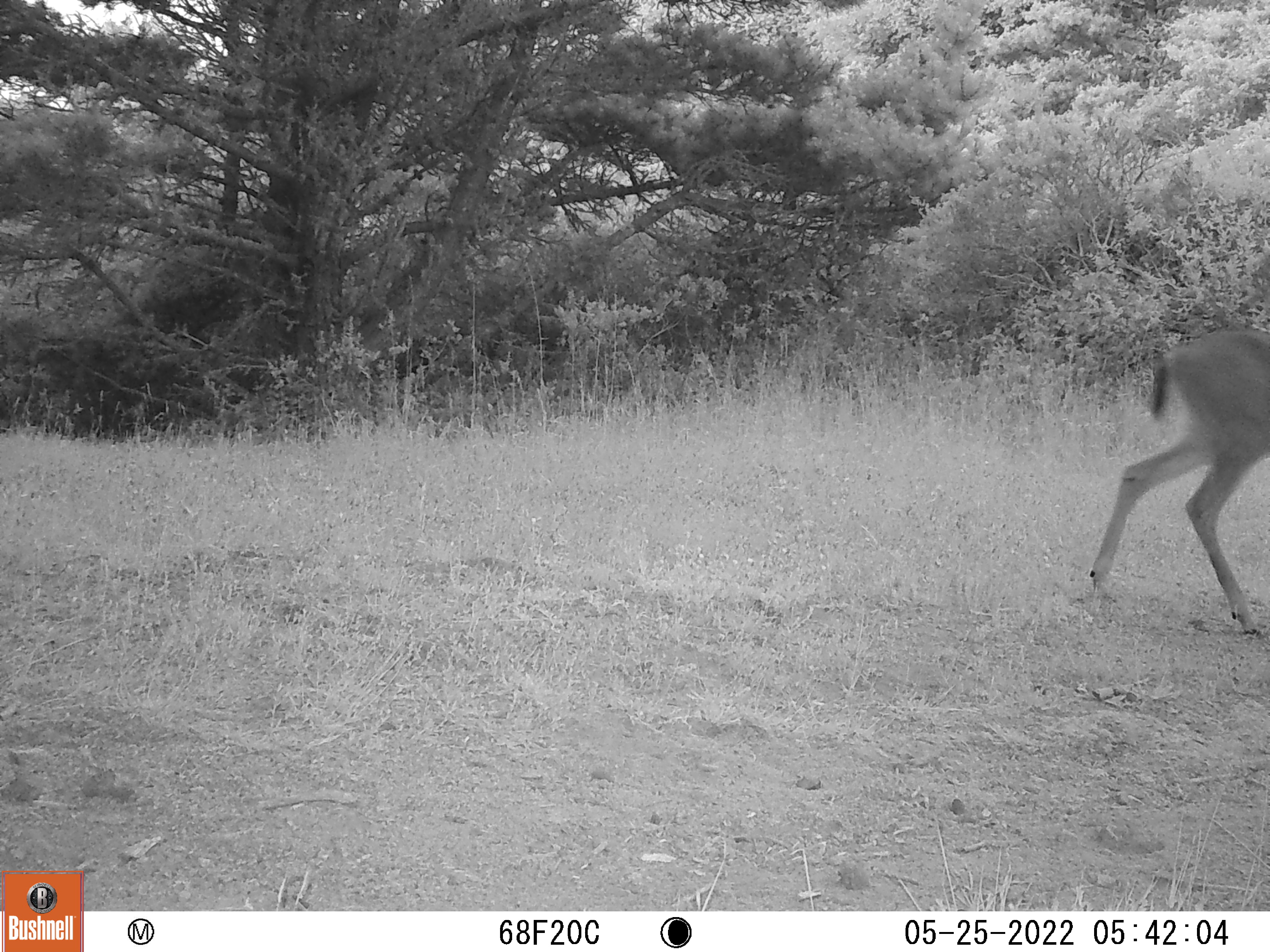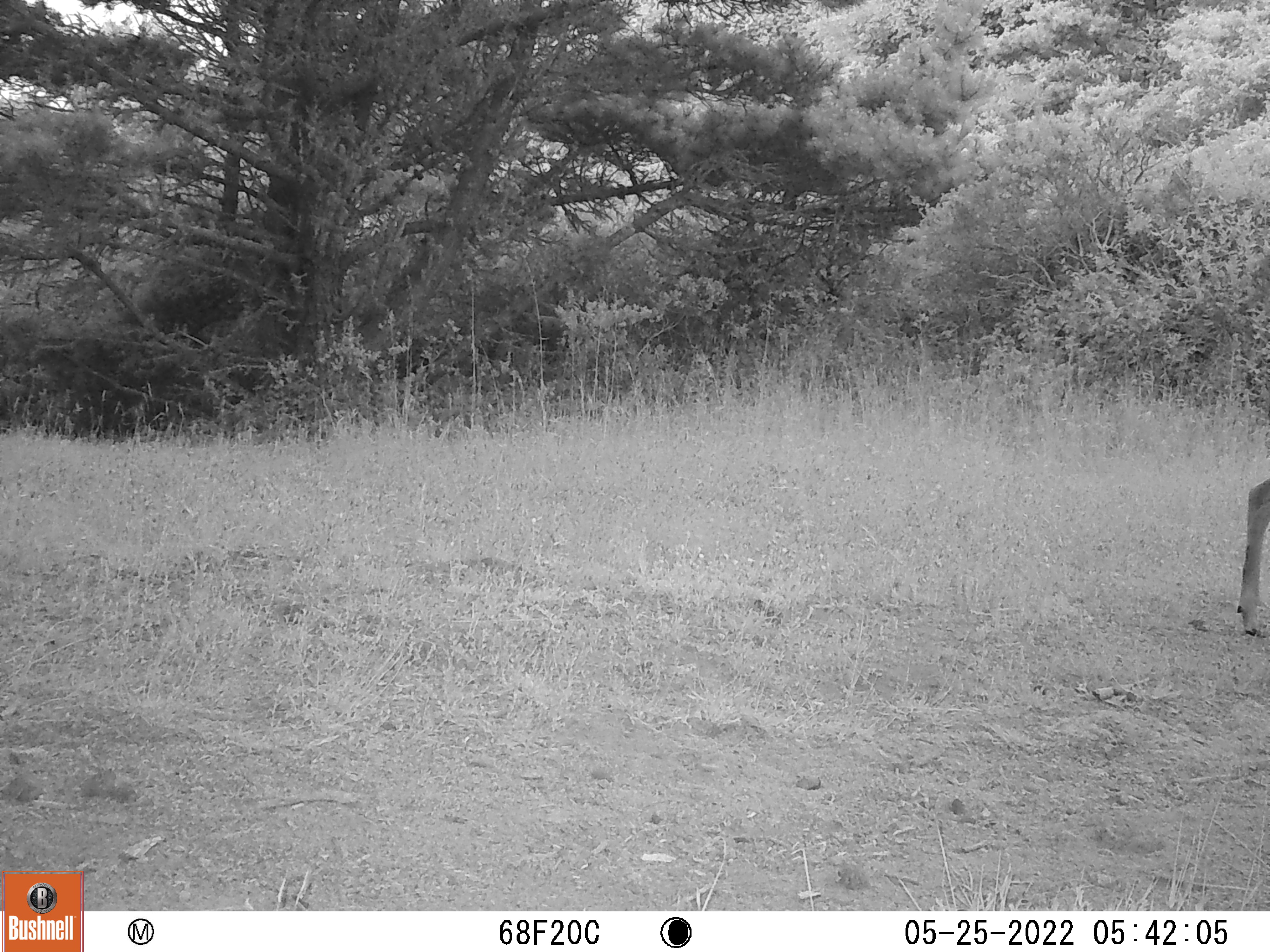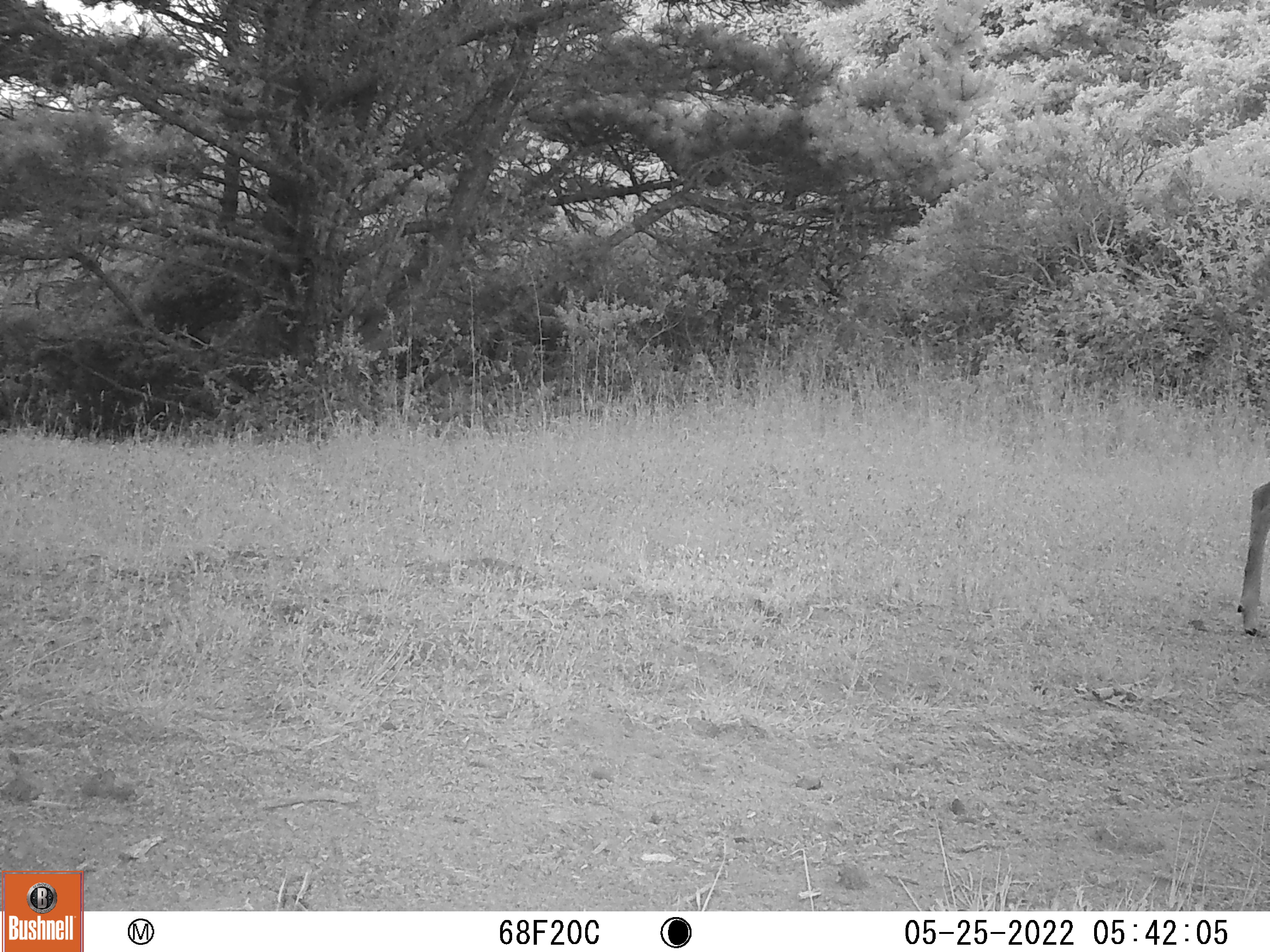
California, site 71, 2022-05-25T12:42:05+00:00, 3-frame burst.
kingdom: Animalia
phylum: Chordata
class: Mammalia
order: Artiodactyla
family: Cervidae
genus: Odocoileus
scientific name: Odocoileus hemionus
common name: mule deer